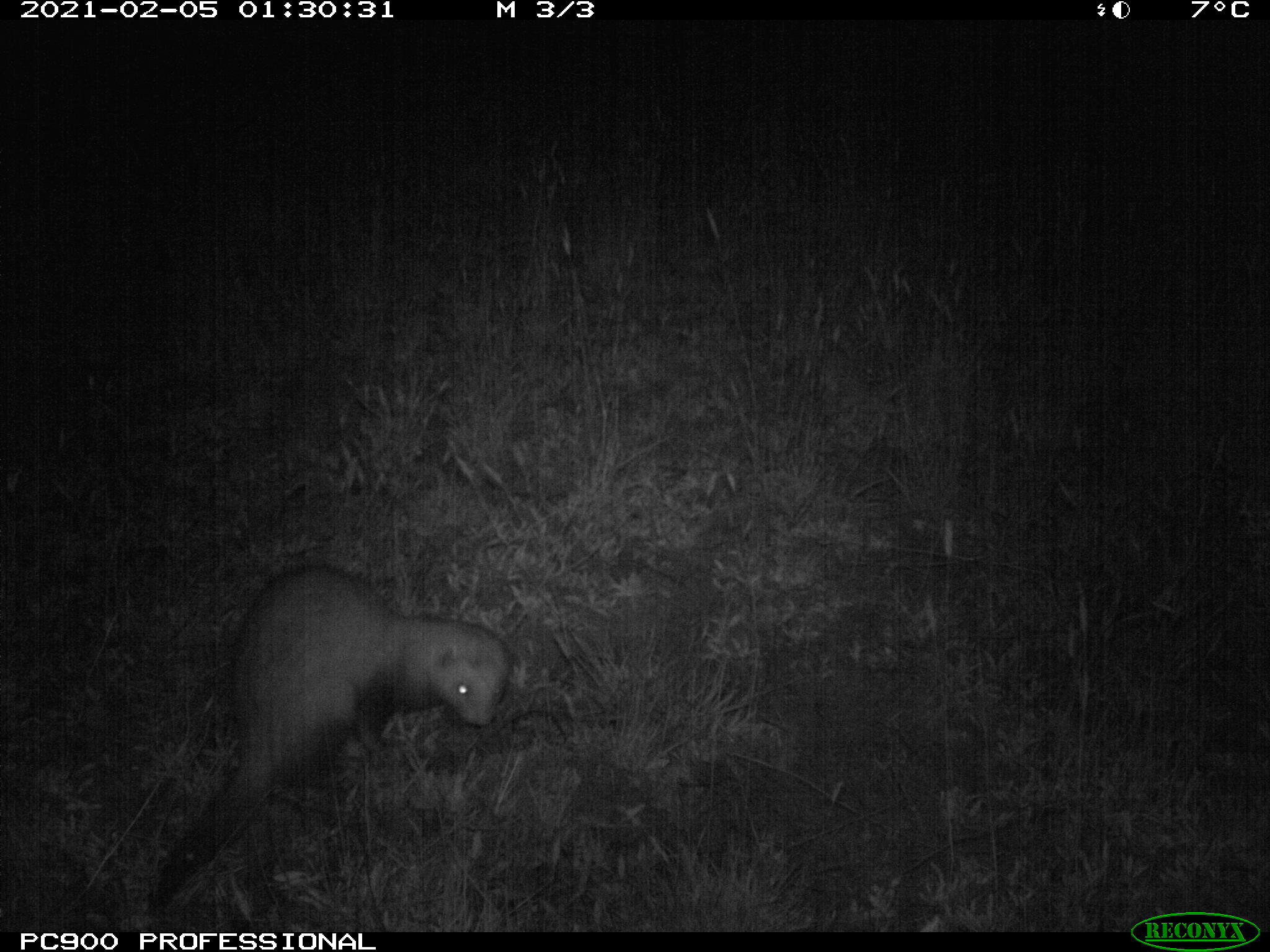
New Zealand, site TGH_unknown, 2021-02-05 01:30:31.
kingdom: Animalia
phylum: Chordata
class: Mammalia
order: Carnivora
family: Mustelidae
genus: Mustela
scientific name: Mustela furo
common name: ferret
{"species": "ferret (Mustela furo)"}